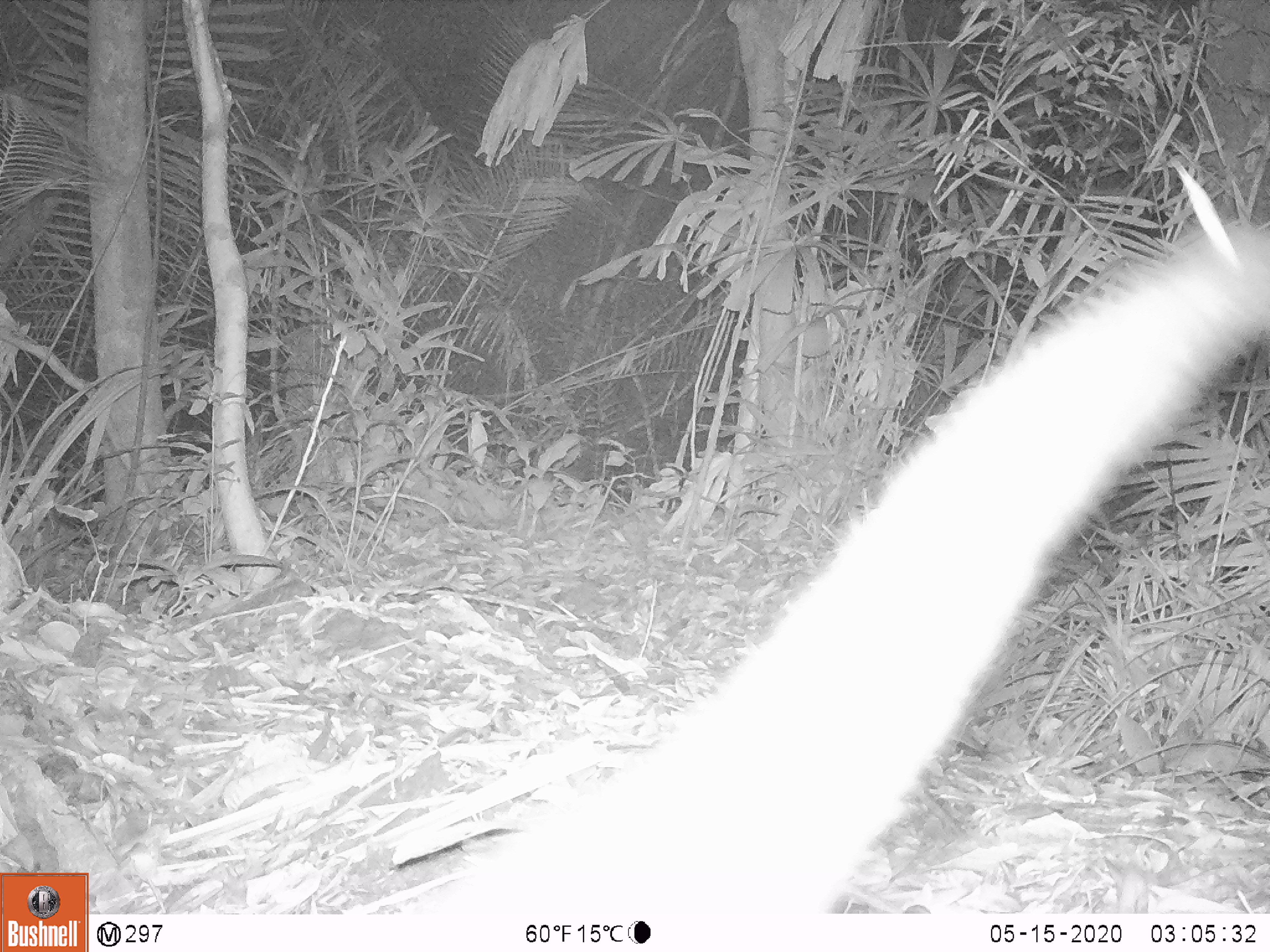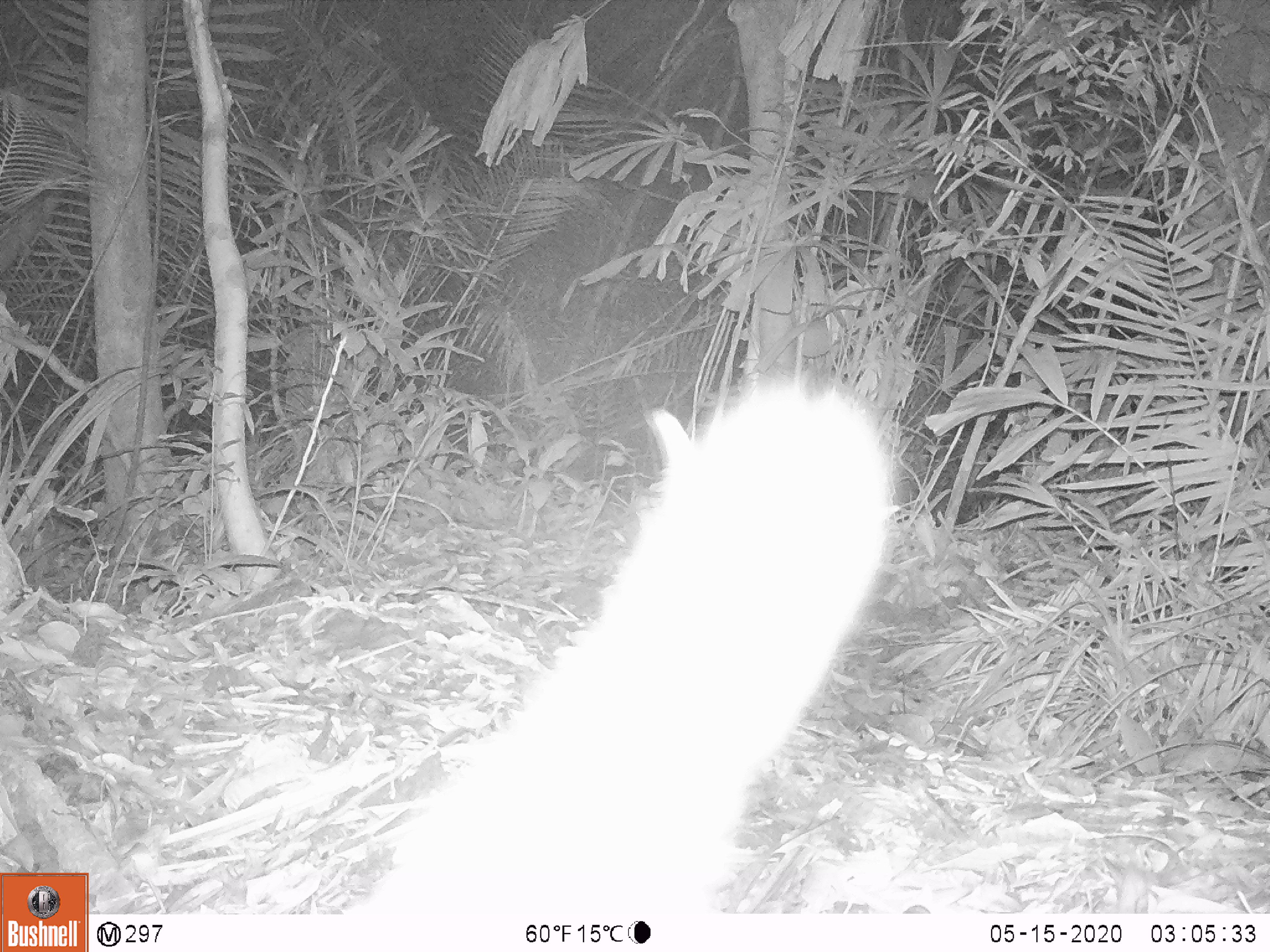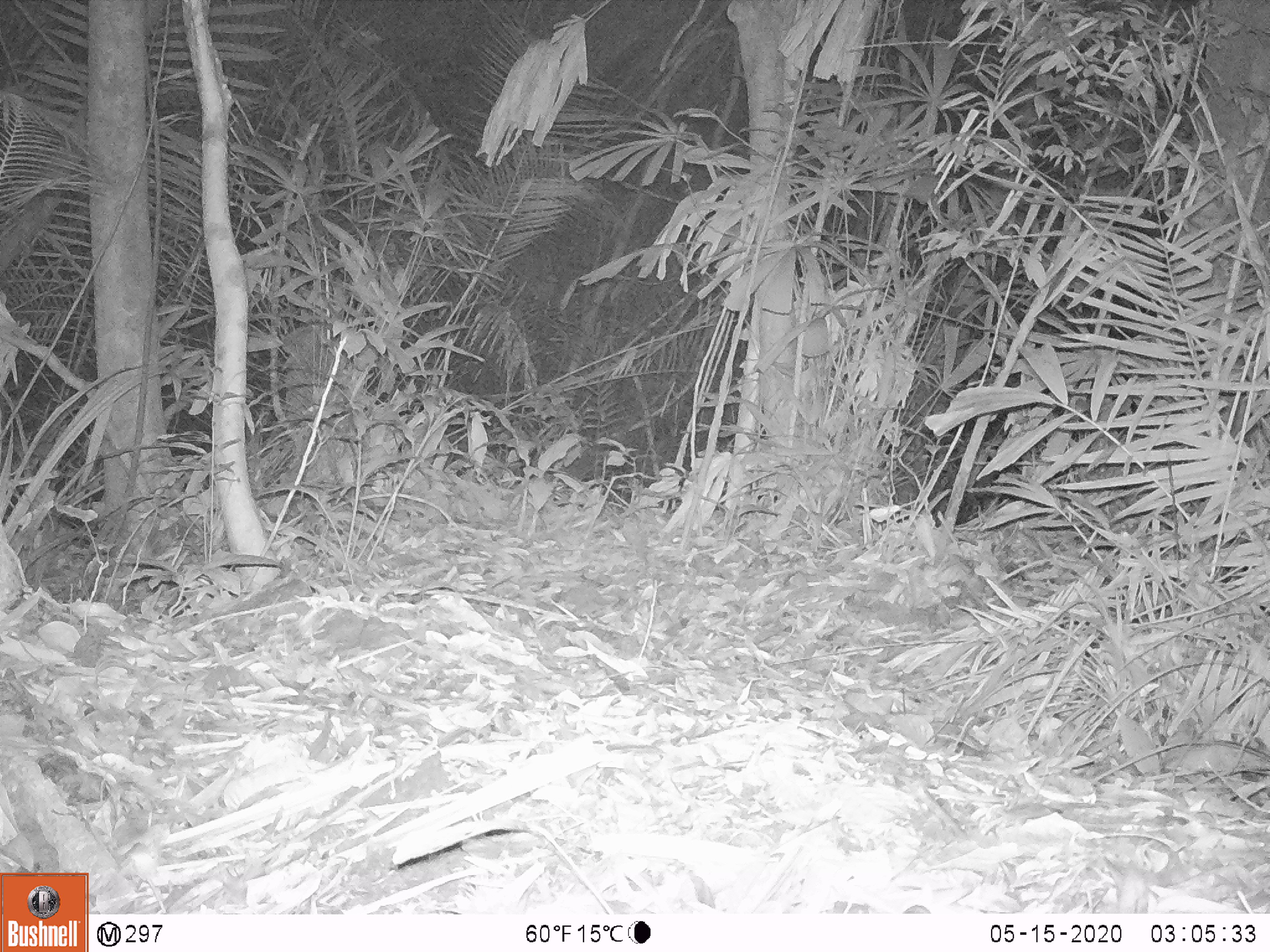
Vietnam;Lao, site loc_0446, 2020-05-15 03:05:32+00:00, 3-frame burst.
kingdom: Animalia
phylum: Chordata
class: Mammalia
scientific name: Mammalia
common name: mammal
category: unidentified small mammal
Unidentified small mammal (mammal) (Mammalia). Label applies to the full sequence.